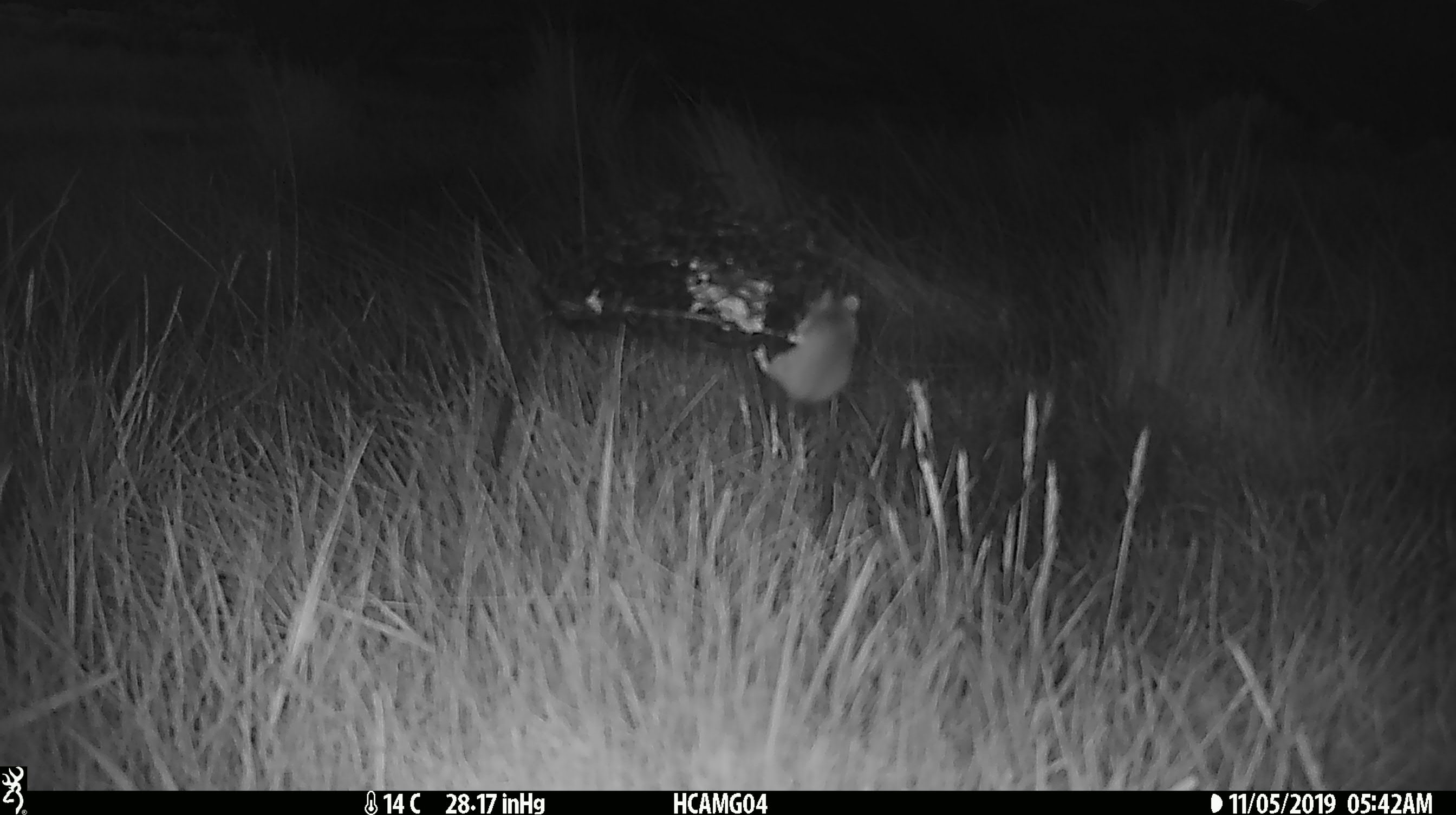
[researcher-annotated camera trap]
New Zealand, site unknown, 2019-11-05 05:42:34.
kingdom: Animalia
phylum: Chordata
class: Mammalia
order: Rodentia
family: Muridae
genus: Mus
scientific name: Mus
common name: mouse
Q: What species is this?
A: Mouse (Mus).